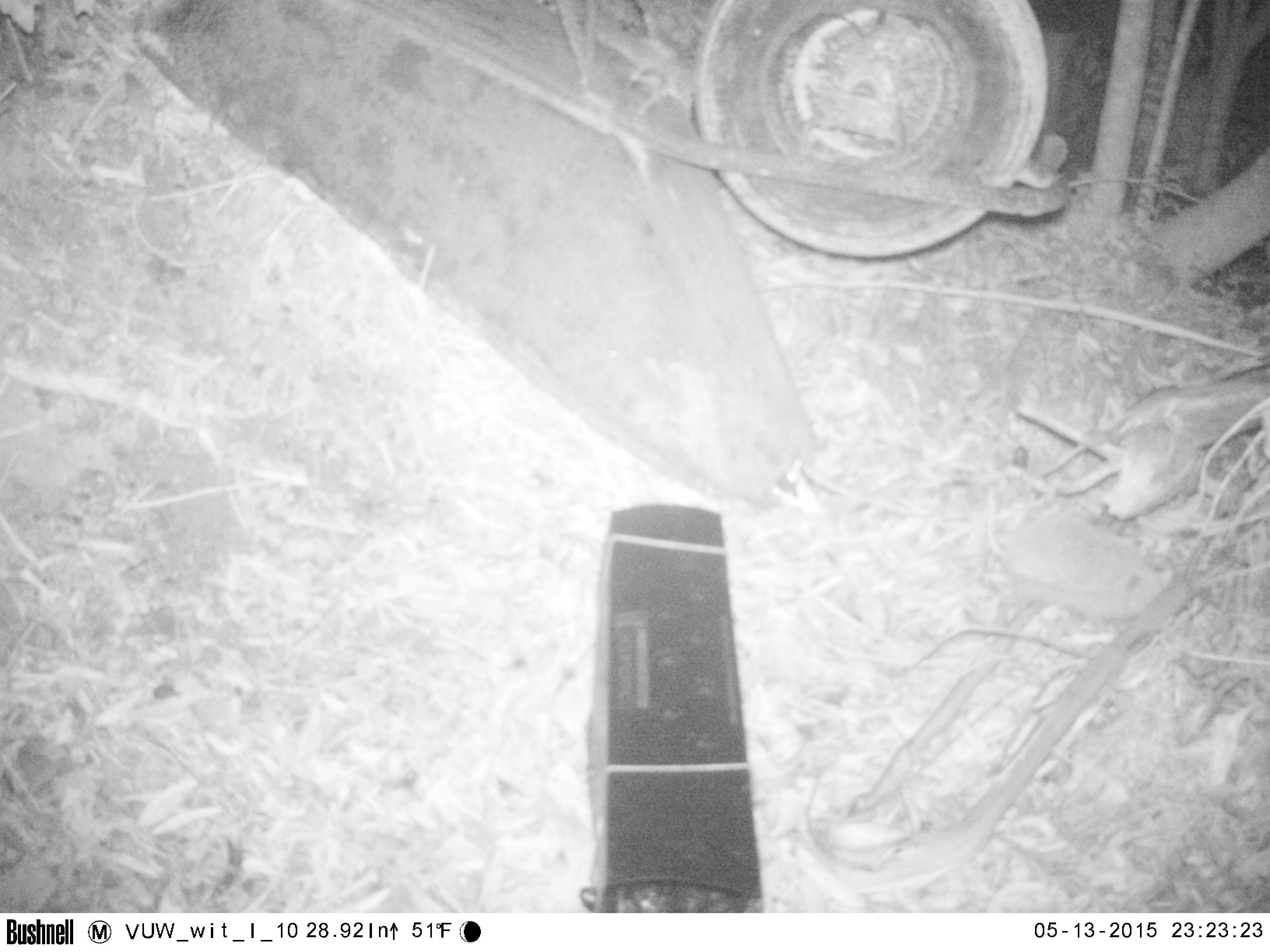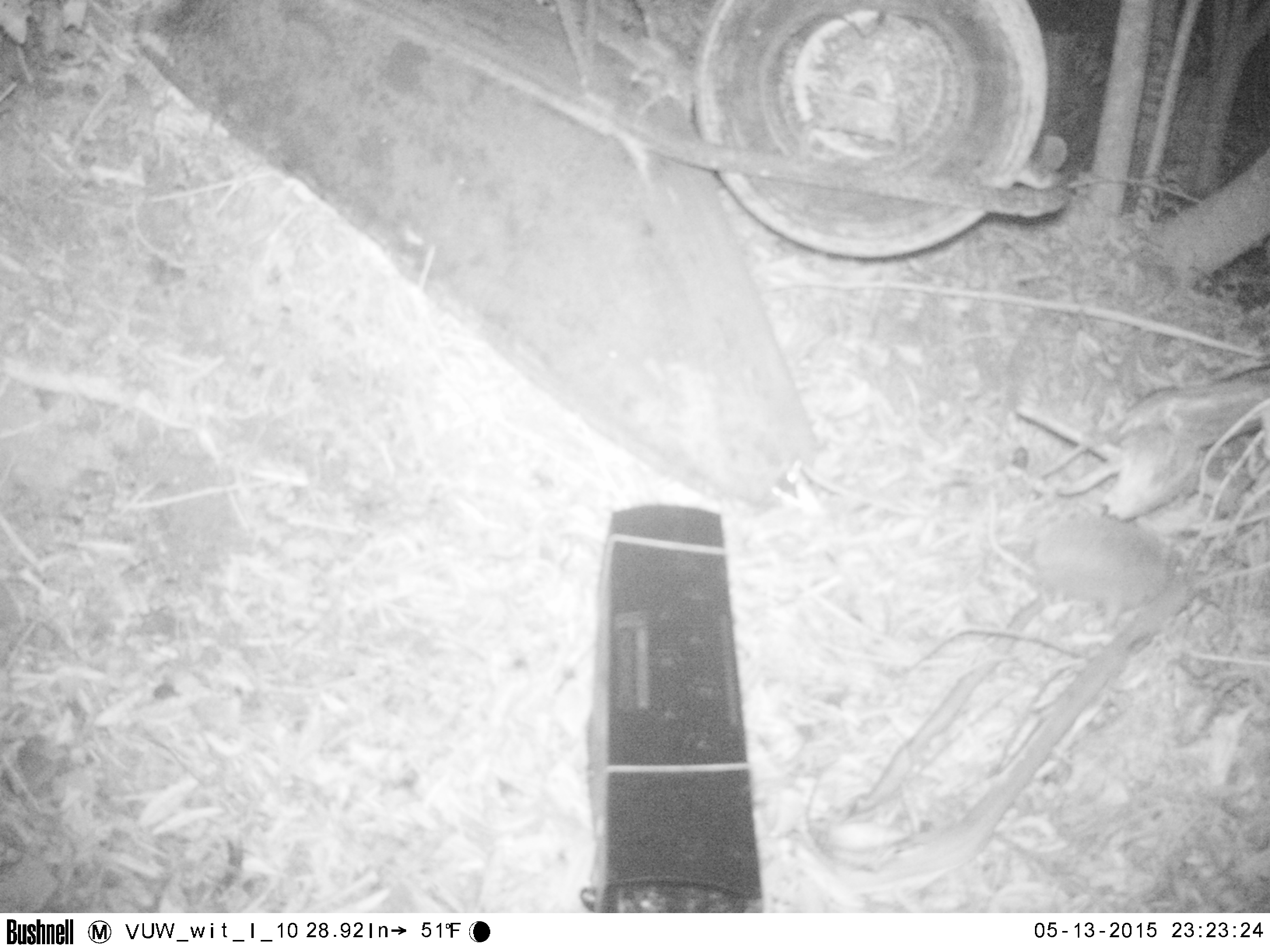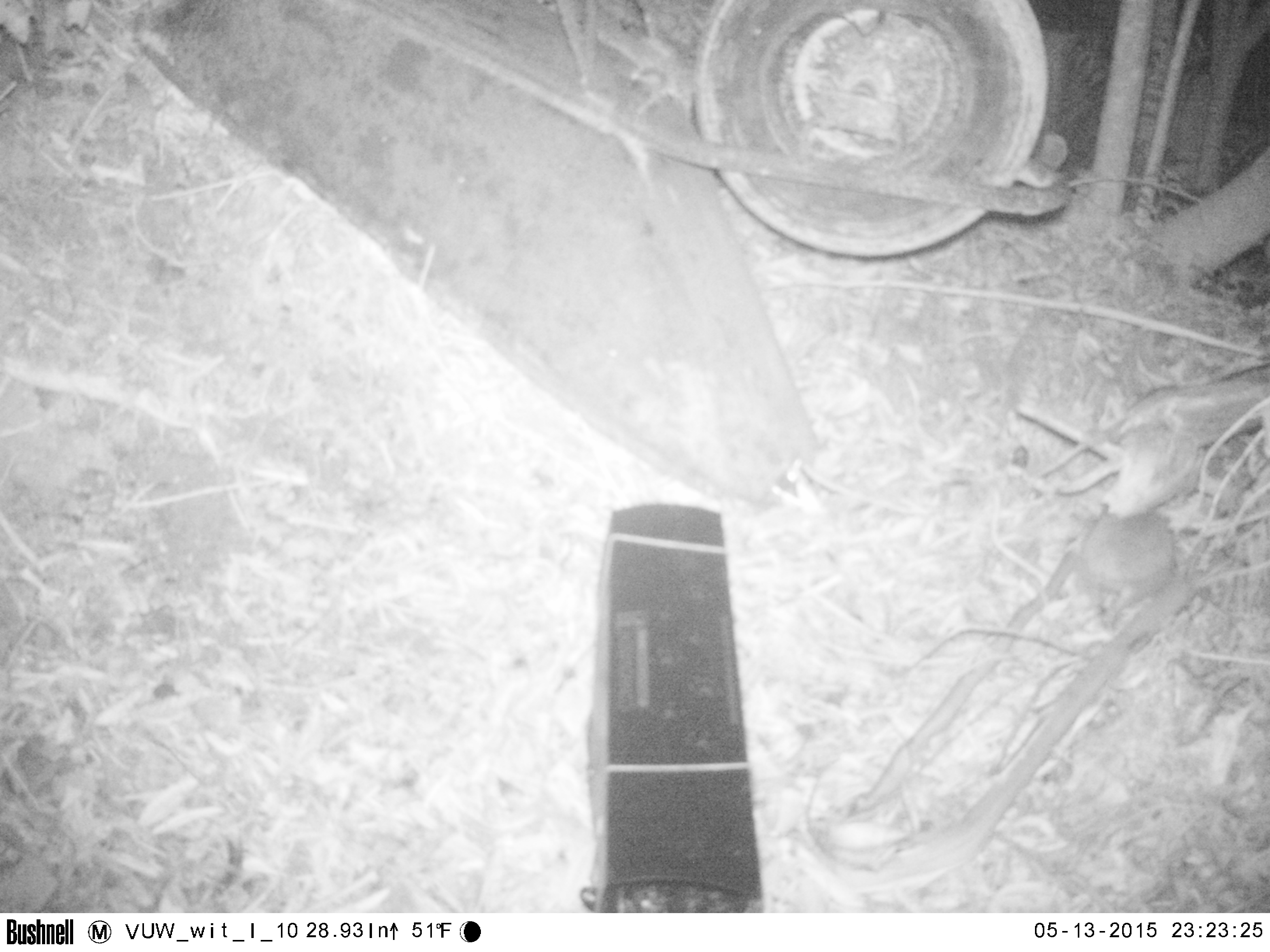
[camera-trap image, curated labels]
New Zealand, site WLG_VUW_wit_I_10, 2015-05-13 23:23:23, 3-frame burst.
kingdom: Animalia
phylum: Chordata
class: Mammalia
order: Eulipotyphla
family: Erinaceidae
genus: Erinaceus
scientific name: Erinaceus europaeus europaeus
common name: european hedgehog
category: hedgehog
Hedgehog (european hedgehog) (Erinaceus europaeus europaeus).